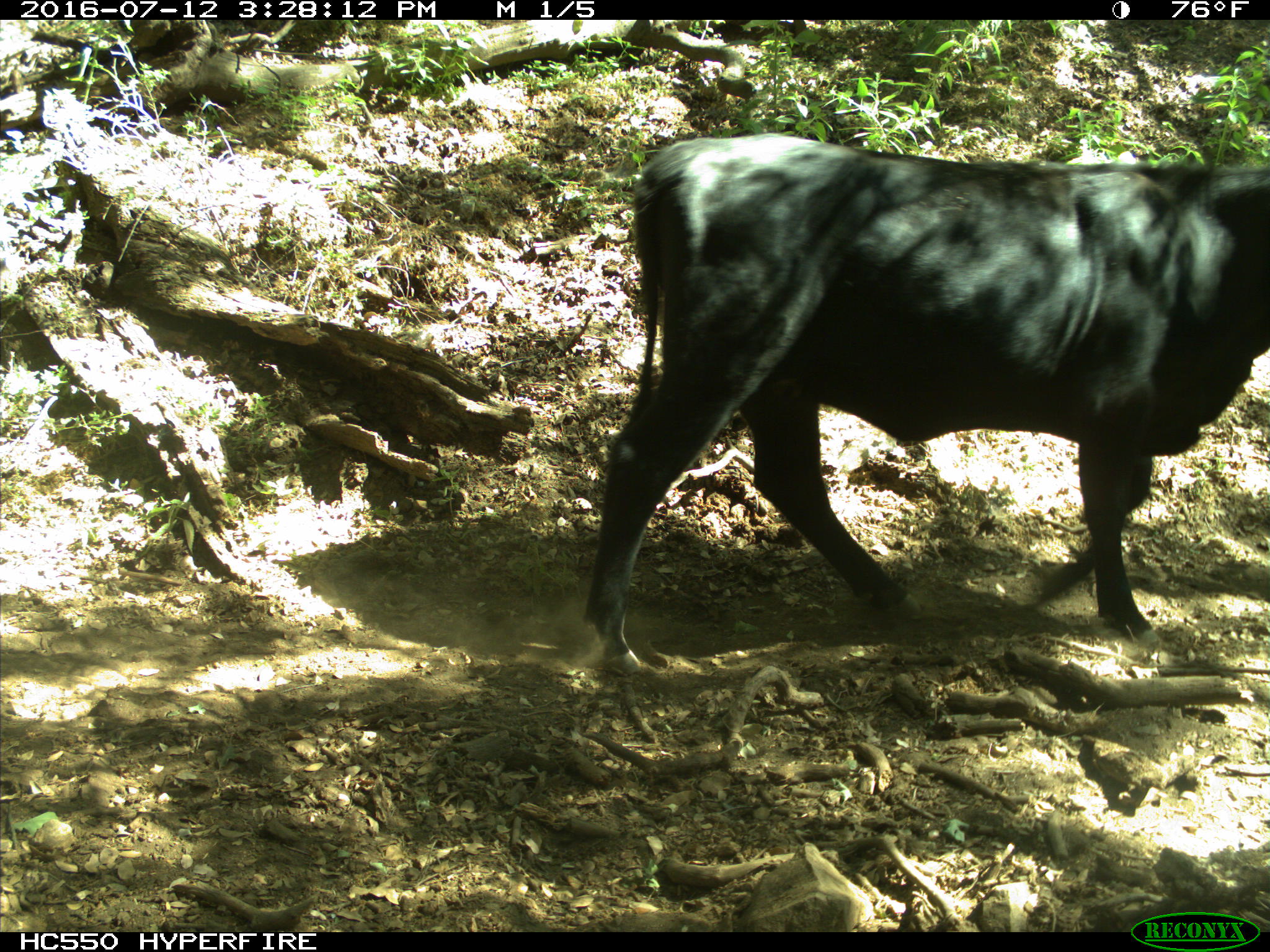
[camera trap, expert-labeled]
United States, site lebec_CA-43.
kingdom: Animalia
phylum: Chordata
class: Mammalia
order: Artiodactyla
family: Bovidae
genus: Bos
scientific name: Bos taurus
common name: domestic cow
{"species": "Bos taurus (domestic cow)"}